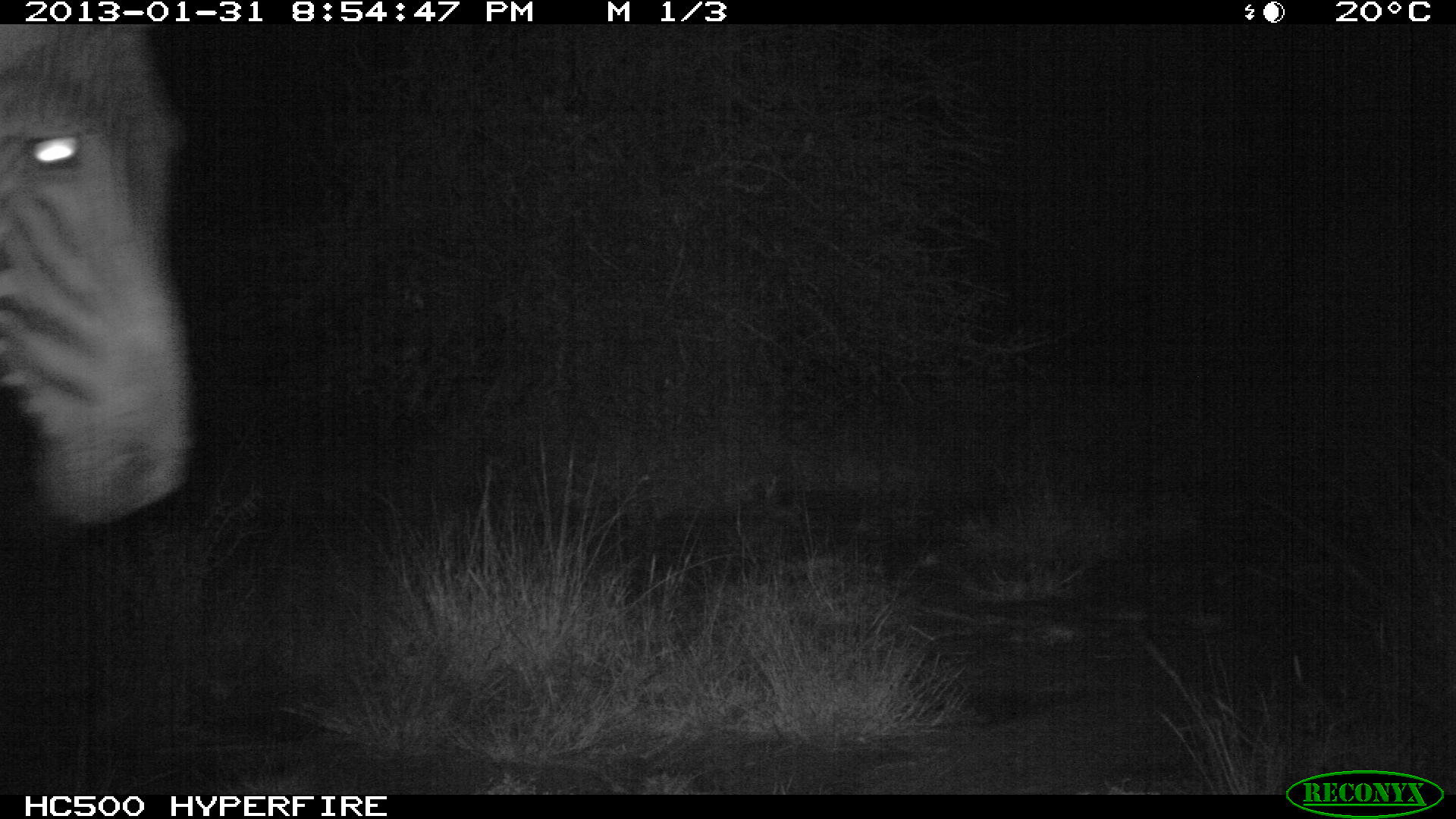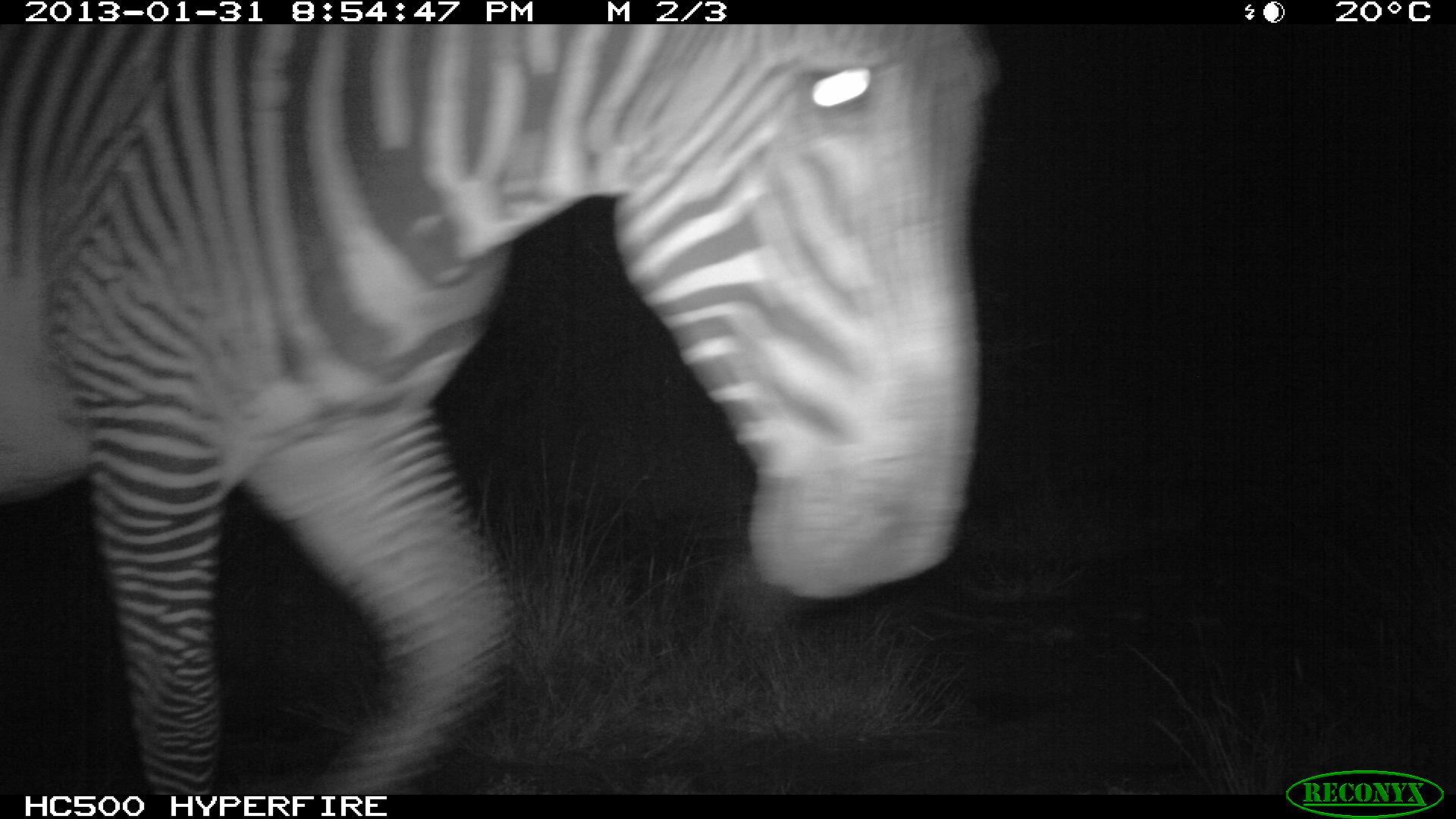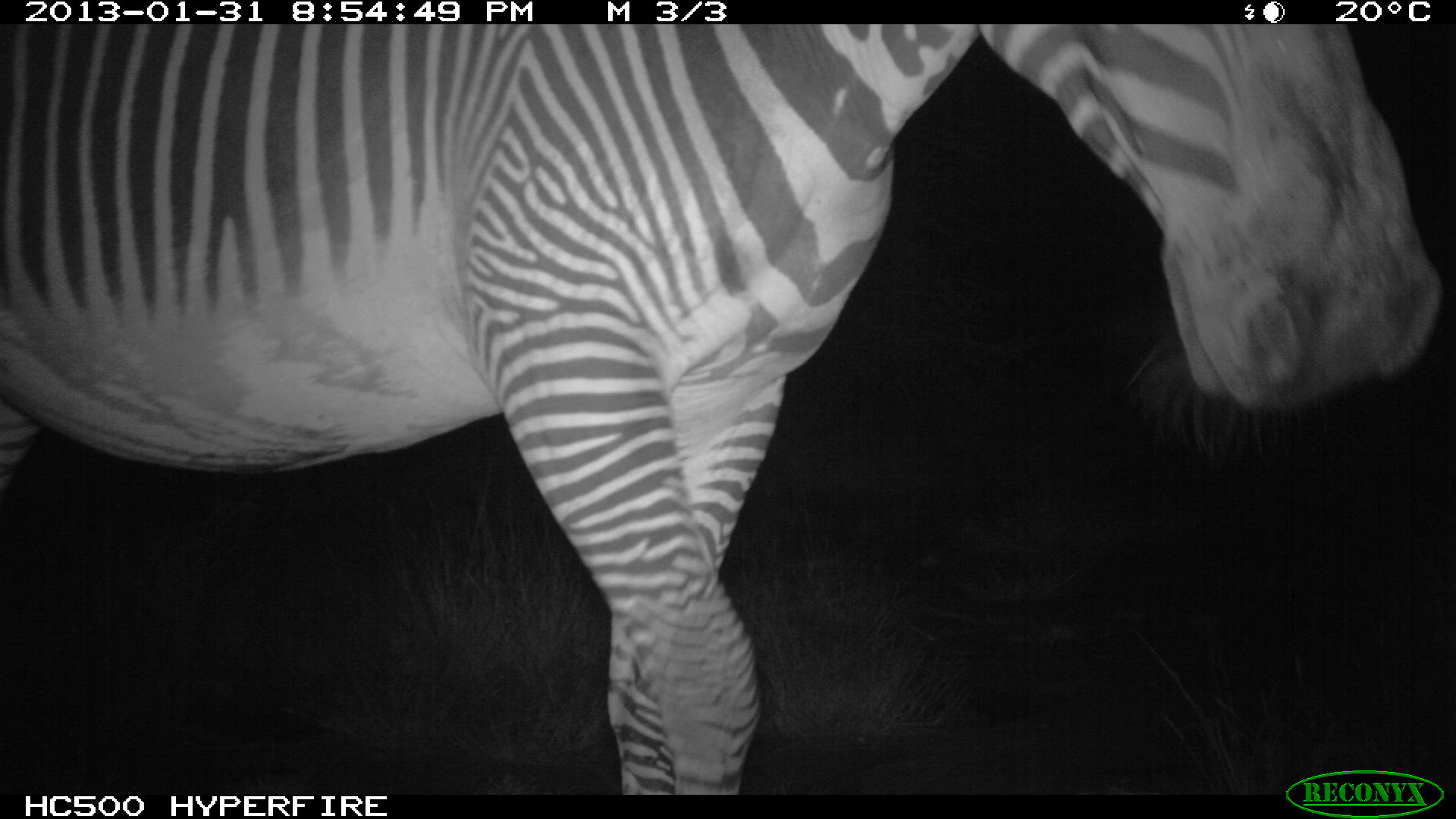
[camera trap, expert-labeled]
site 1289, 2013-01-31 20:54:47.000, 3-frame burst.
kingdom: Animalia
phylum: Chordata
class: Mammalia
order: Perissodactyla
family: Equidae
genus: Equus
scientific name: Equus grevyi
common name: grévy's zebra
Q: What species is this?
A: Equus grevyi (grévy's zebra).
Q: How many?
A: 1.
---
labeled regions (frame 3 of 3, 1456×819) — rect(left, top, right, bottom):
equus grevyi: rect(0, 0, 1442, 792)